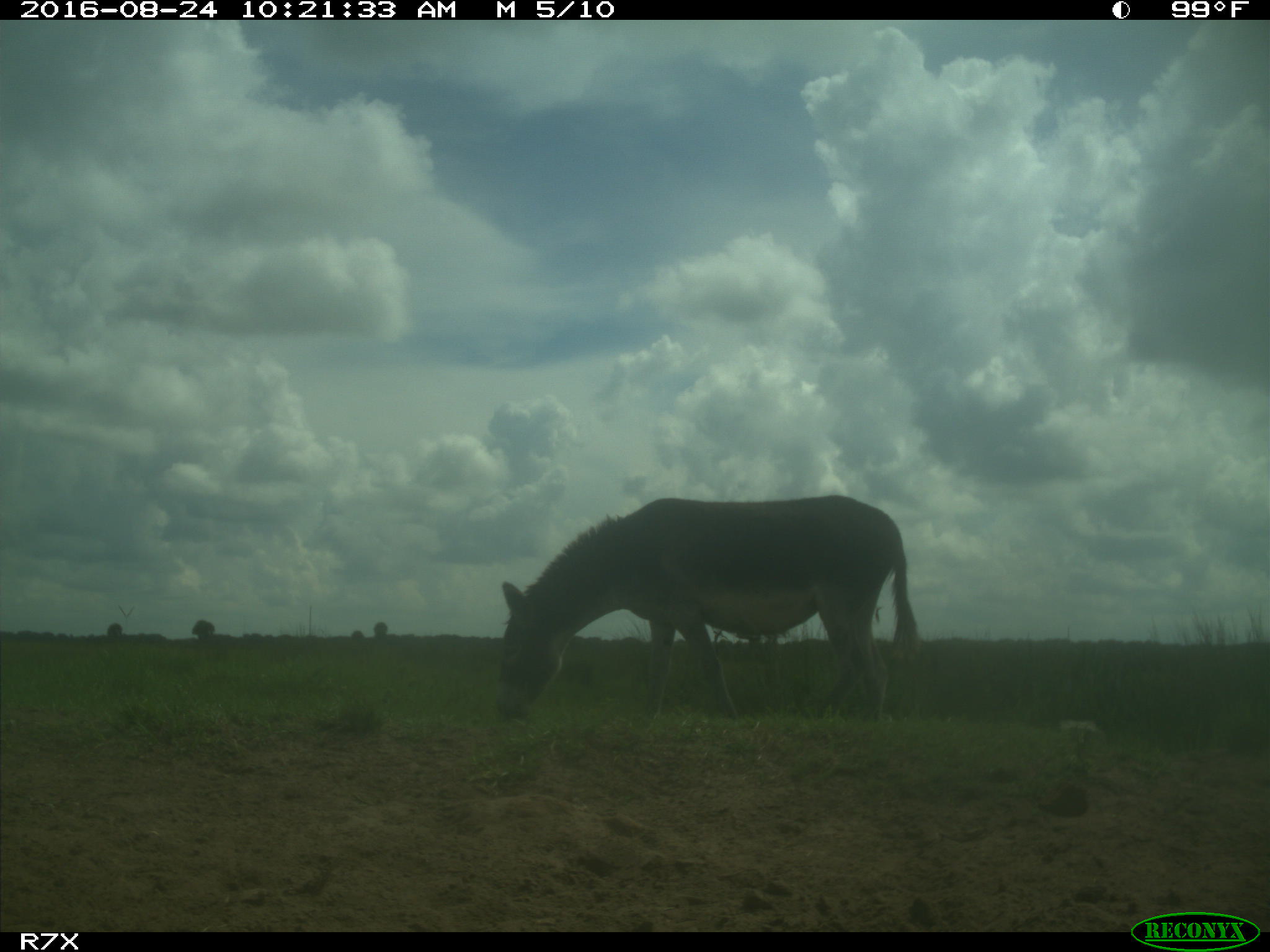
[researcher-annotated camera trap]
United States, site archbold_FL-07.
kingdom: Animalia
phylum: Chordata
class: Mammalia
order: Perissodactyla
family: Equidae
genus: Equus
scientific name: Equus africanus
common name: african wild ass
Equus africanus (african wild ass).